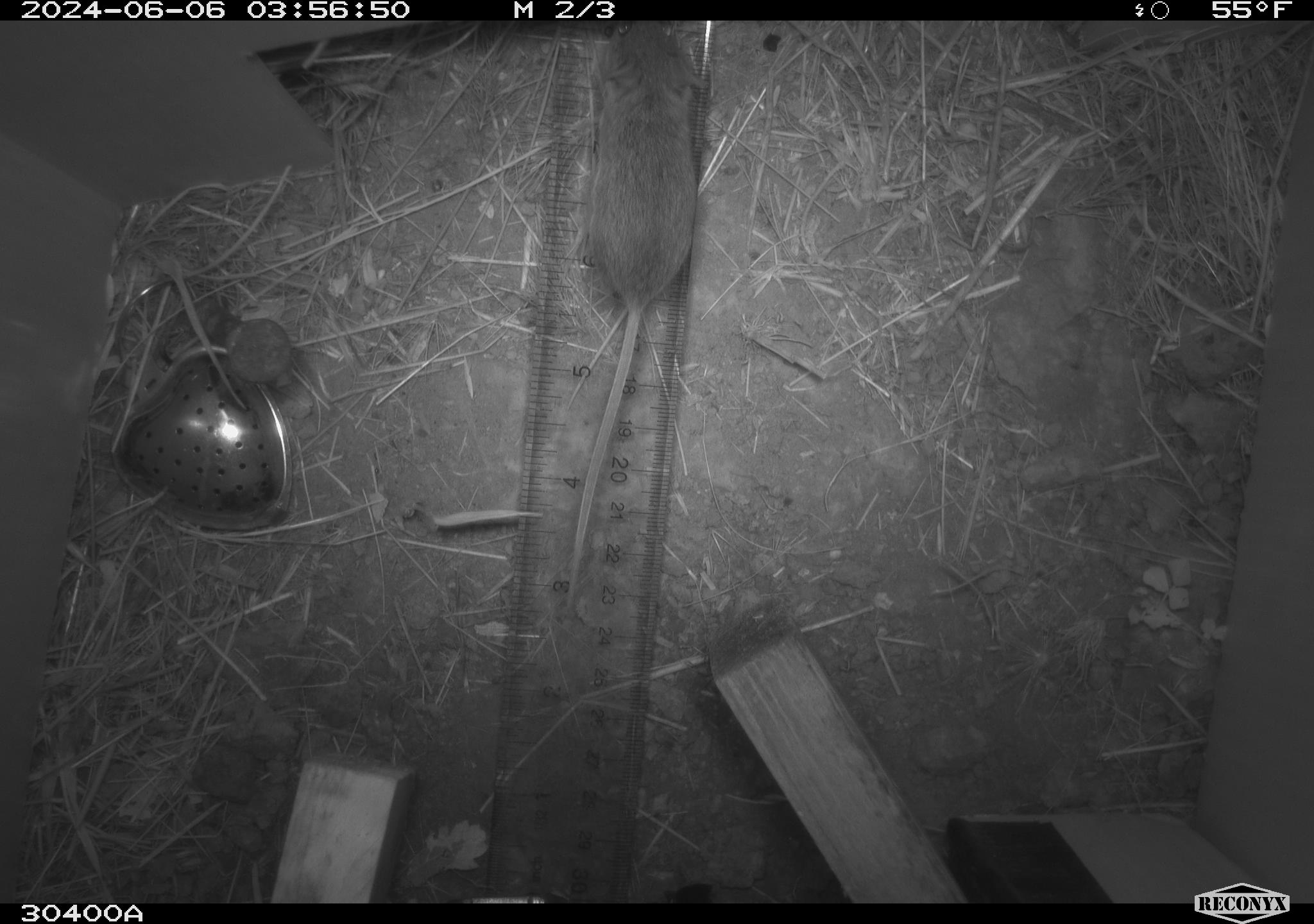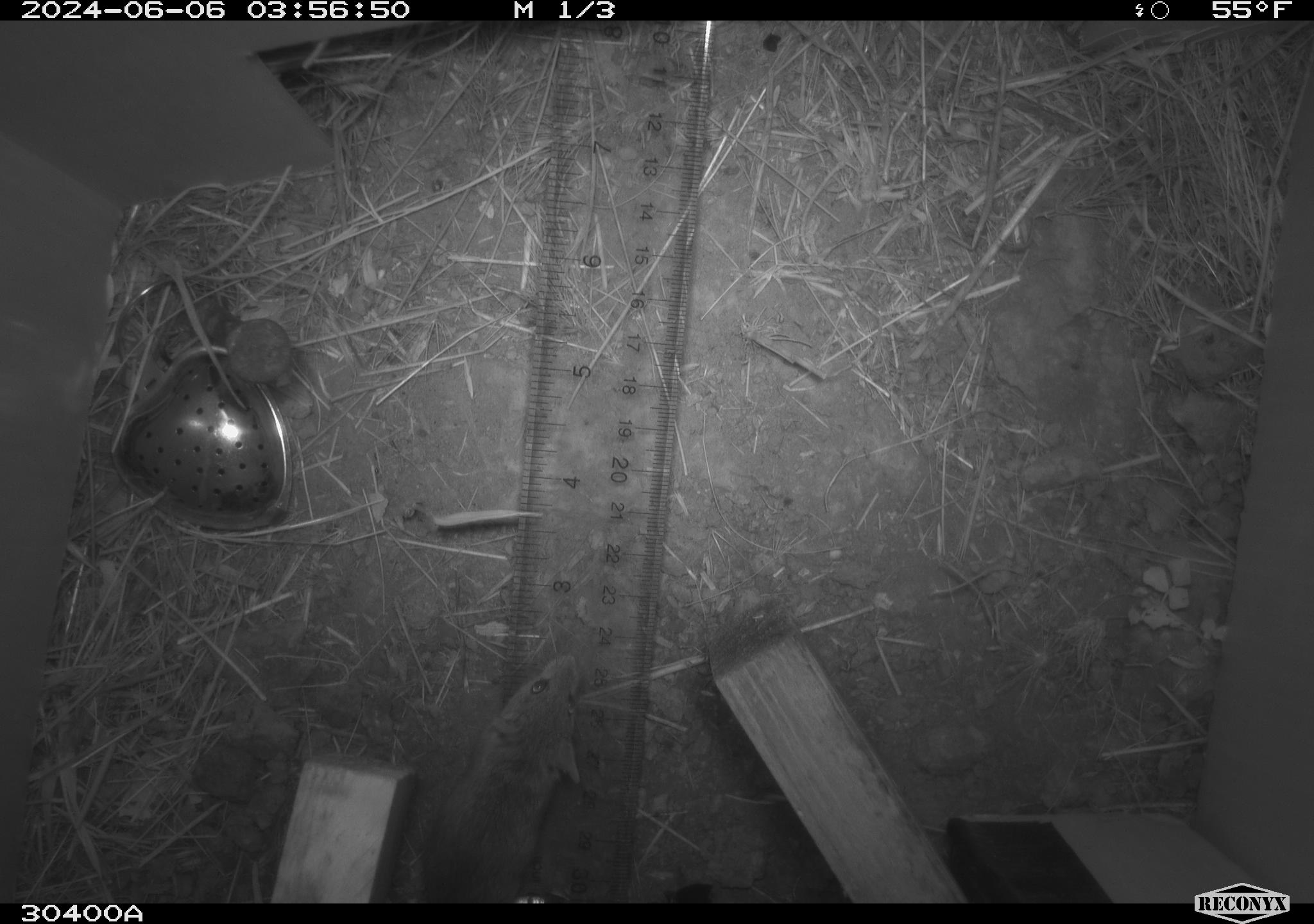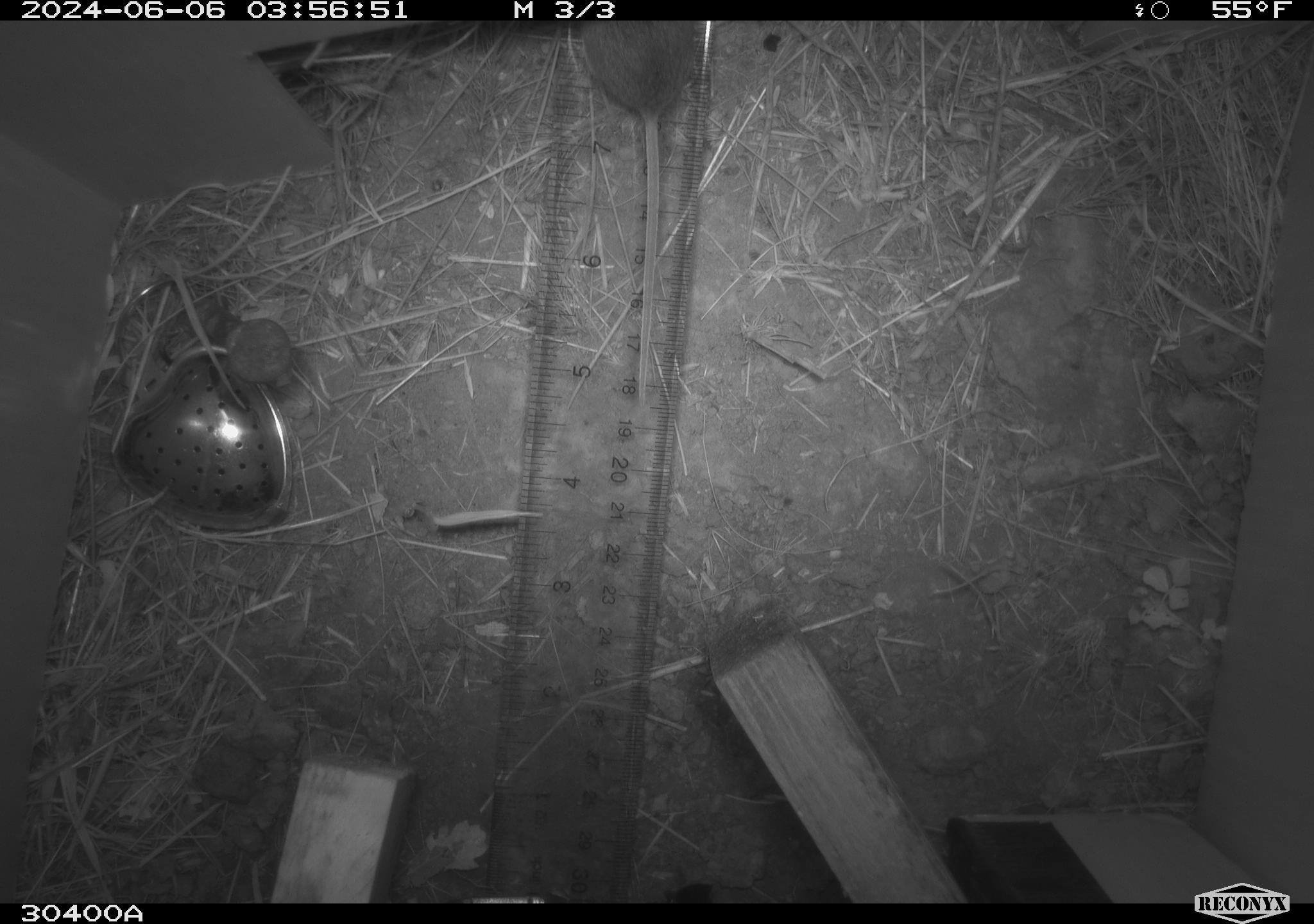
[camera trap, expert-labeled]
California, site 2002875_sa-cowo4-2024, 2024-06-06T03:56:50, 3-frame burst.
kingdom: Animalia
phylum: Chordata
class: Mammalia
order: Rodentia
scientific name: Rodentia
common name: mouse species